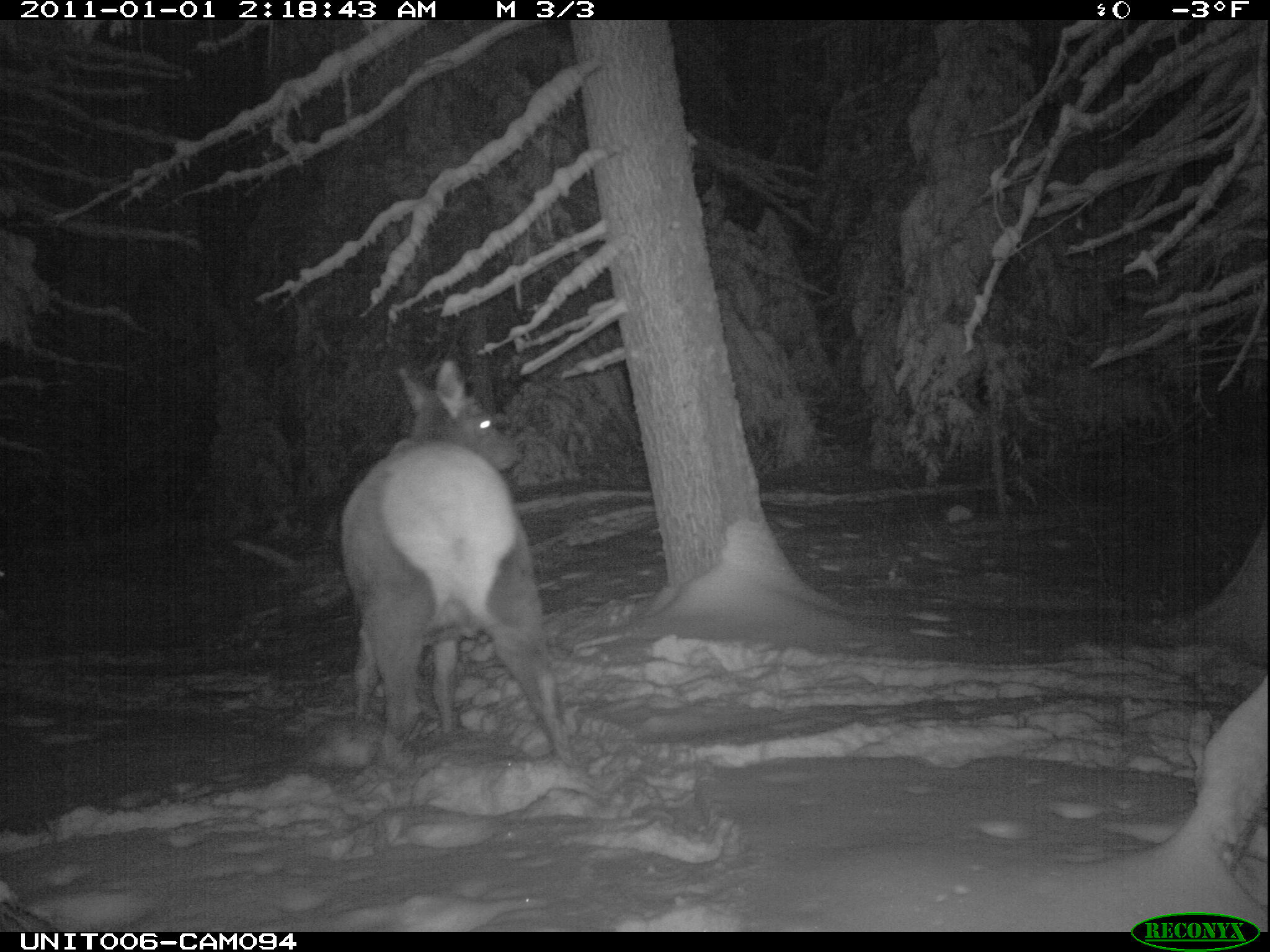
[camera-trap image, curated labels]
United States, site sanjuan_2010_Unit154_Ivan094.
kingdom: Animalia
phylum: Chordata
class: Mammalia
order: Artiodactyla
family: Cervidae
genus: Cervus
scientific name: Cervus elaphus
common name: red deer